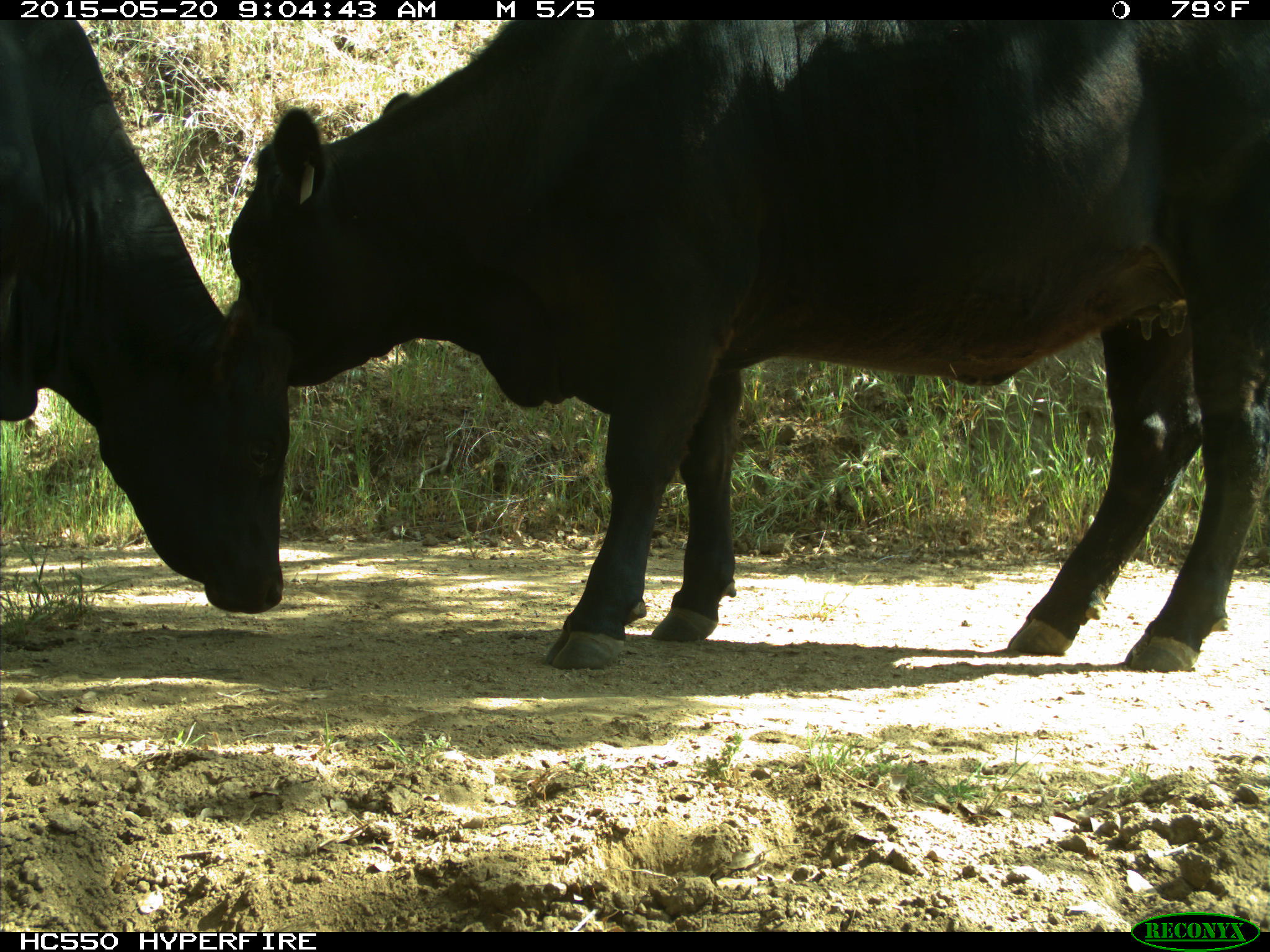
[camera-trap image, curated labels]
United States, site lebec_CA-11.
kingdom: Animalia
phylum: Chordata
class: Mammalia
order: Artiodactyla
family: Bovidae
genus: Bos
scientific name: Bos taurus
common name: domestic cow